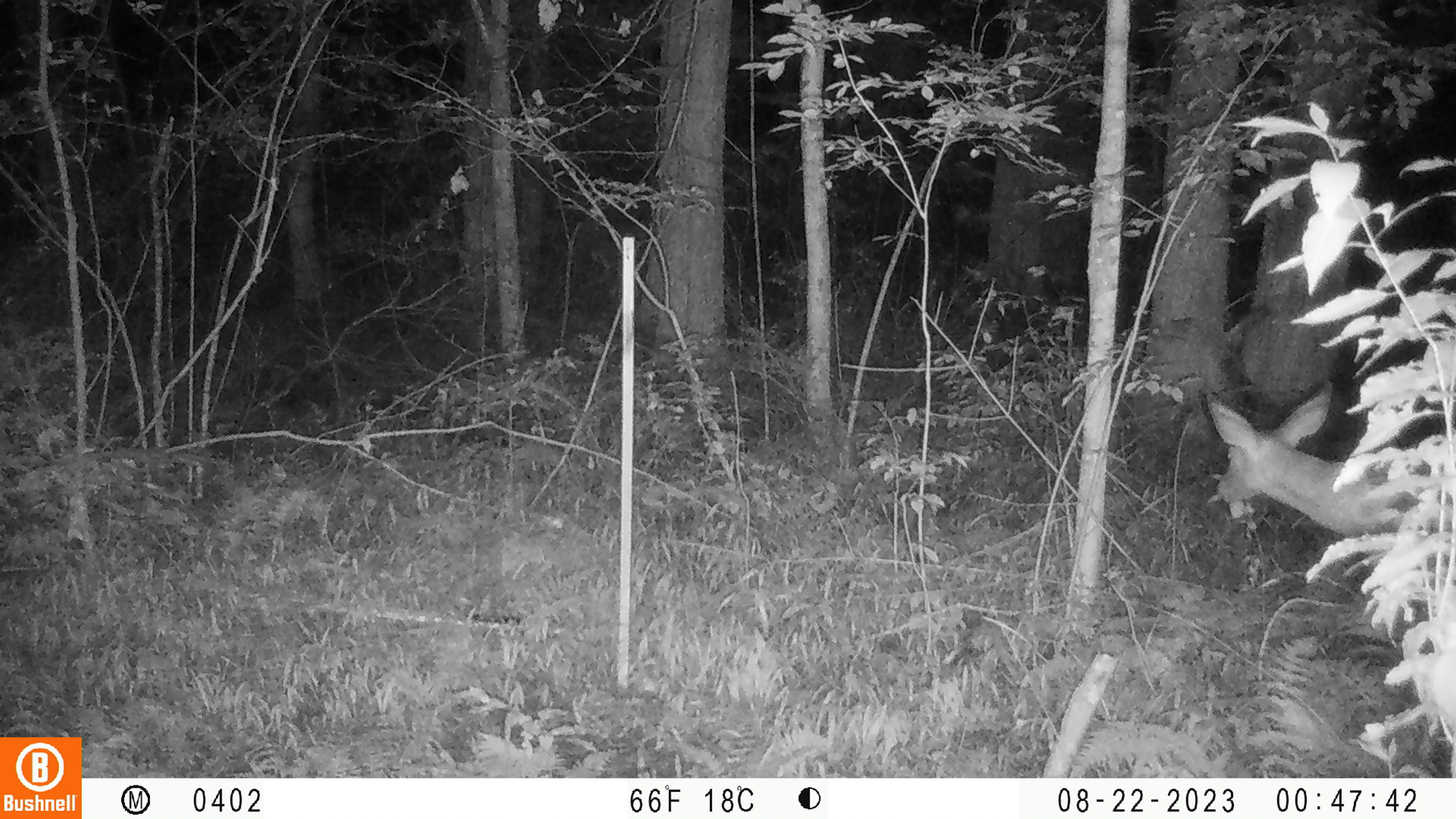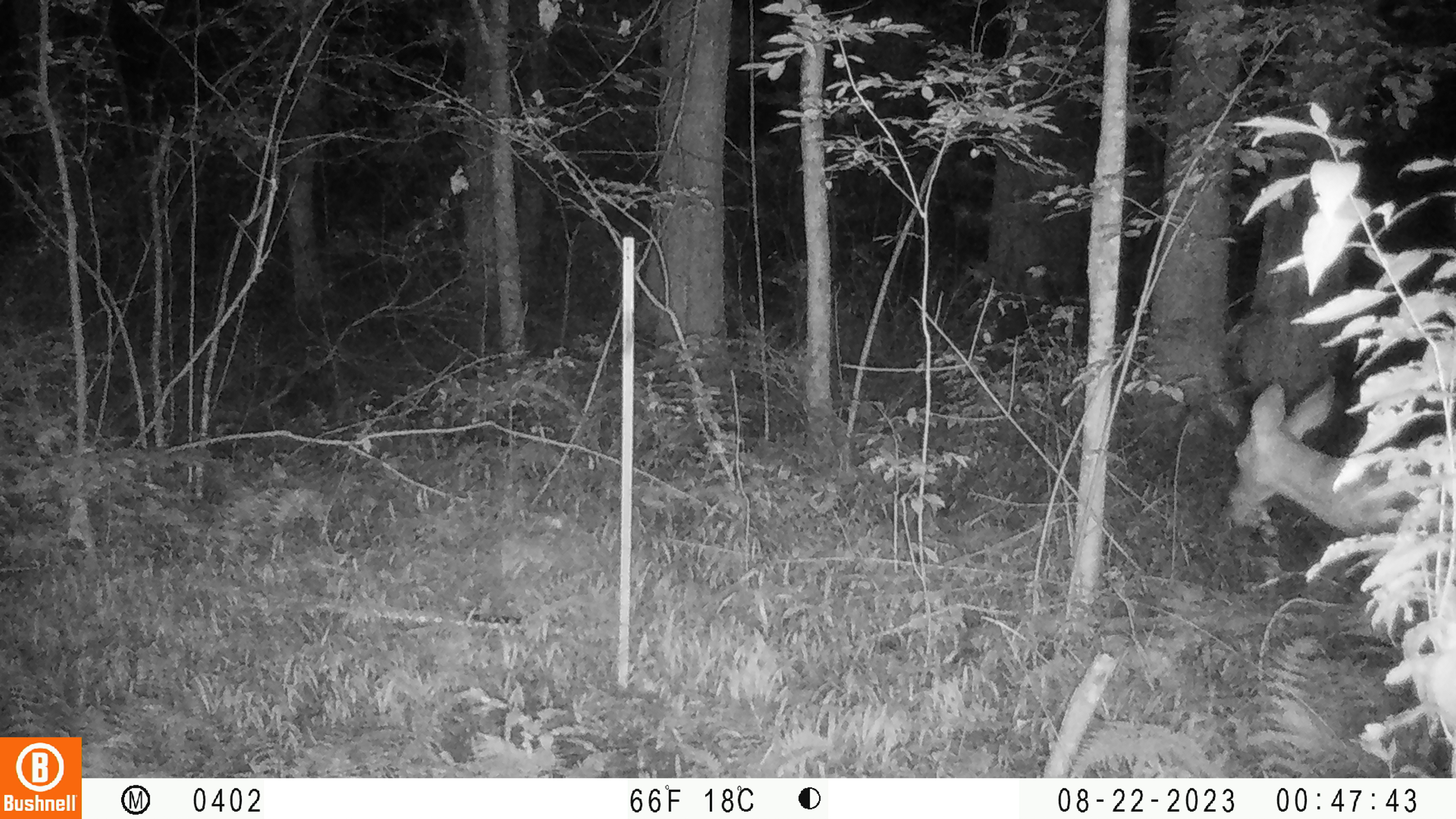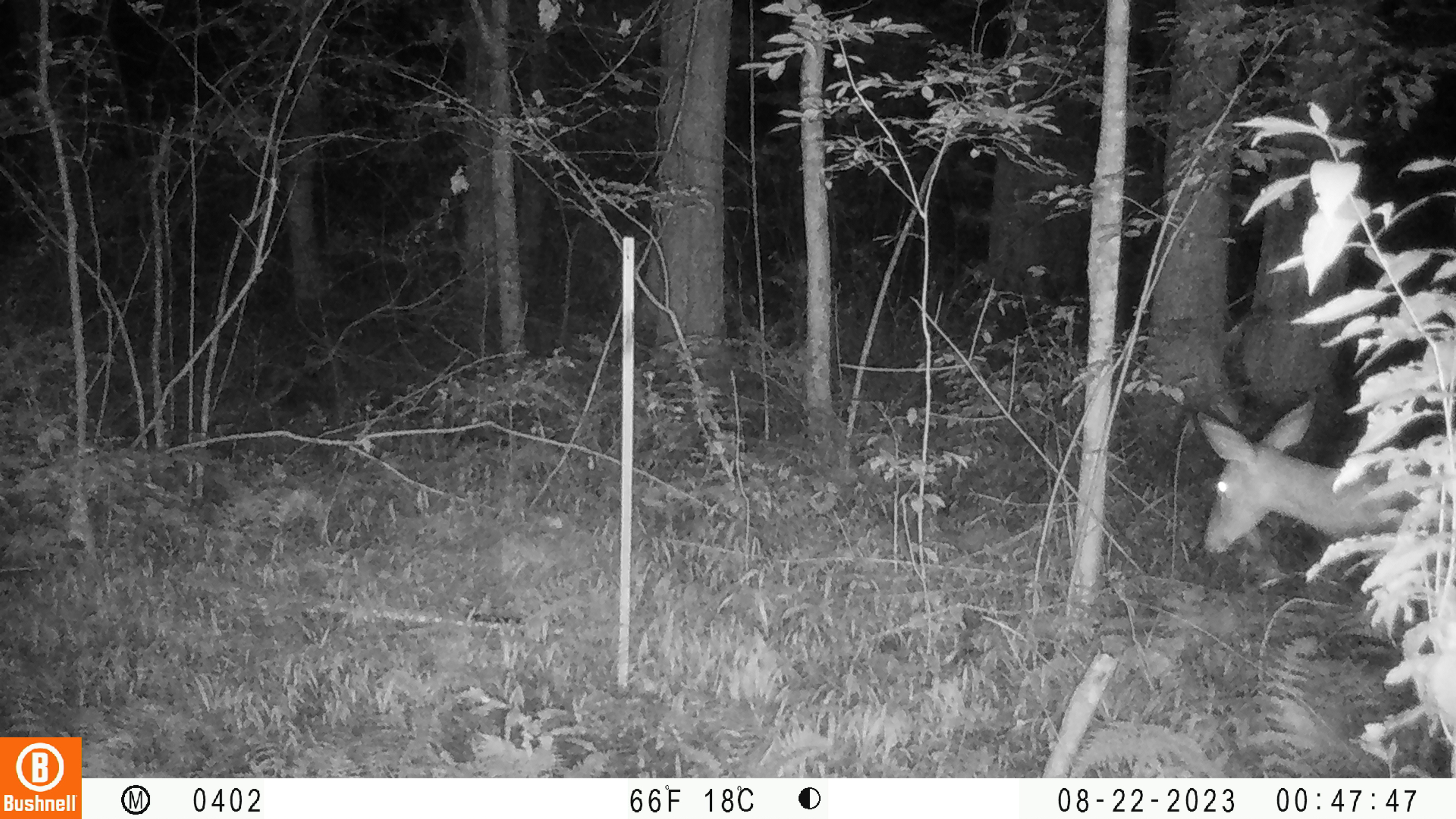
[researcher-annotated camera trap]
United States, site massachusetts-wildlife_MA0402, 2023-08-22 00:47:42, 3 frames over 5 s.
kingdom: Animalia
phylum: Chordata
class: Mammalia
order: Artiodactyla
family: Cervidae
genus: Odocoileus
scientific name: Odocoileus virginianus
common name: white-tailed deer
White-tailed deer (Odocoileus virginianus).